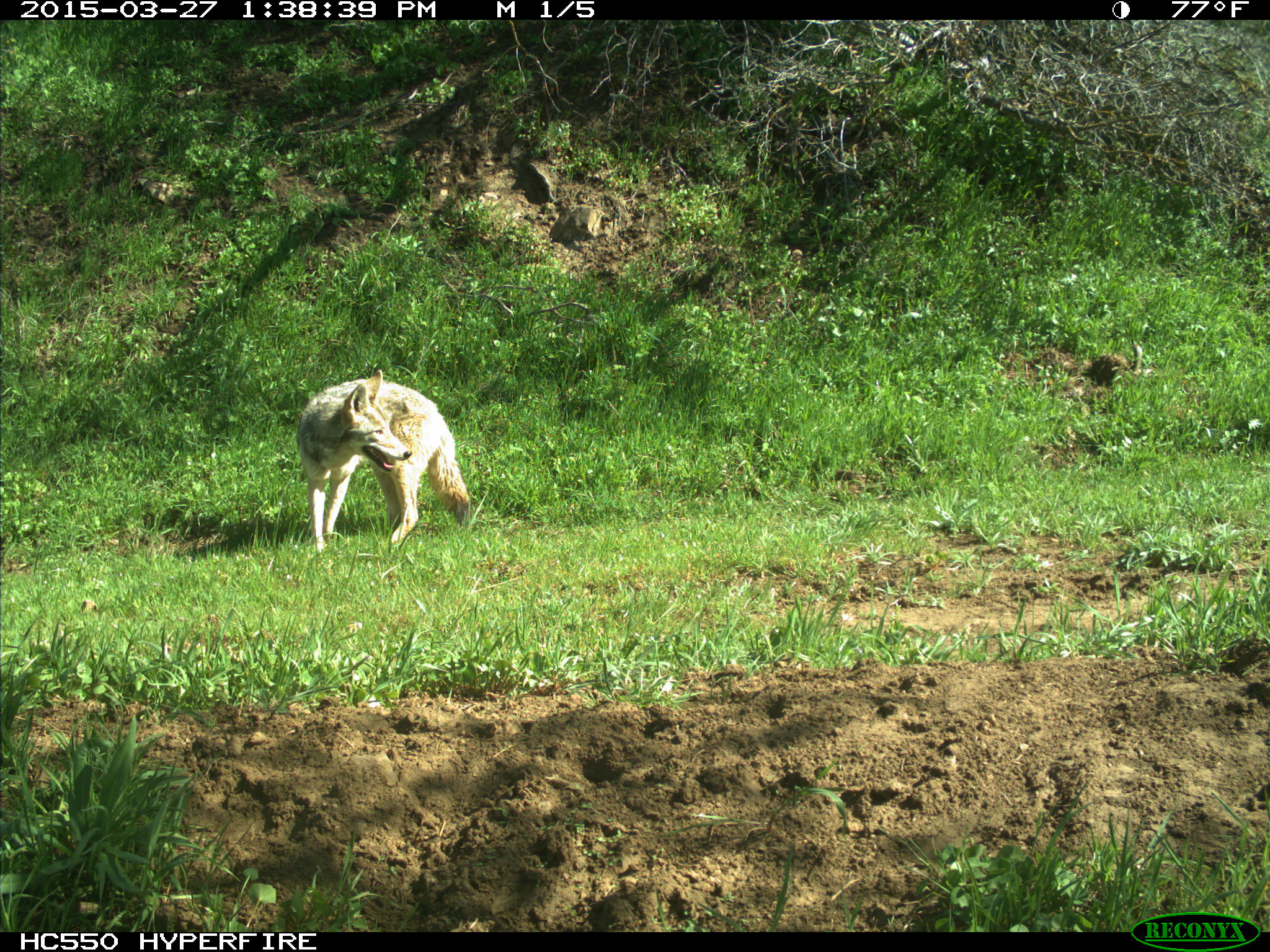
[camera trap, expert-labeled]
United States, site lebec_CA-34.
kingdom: Animalia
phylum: Chordata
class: Mammalia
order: Carnivora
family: Canidae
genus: Canis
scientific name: Canis latrans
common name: coyote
Canis latrans (coyote).